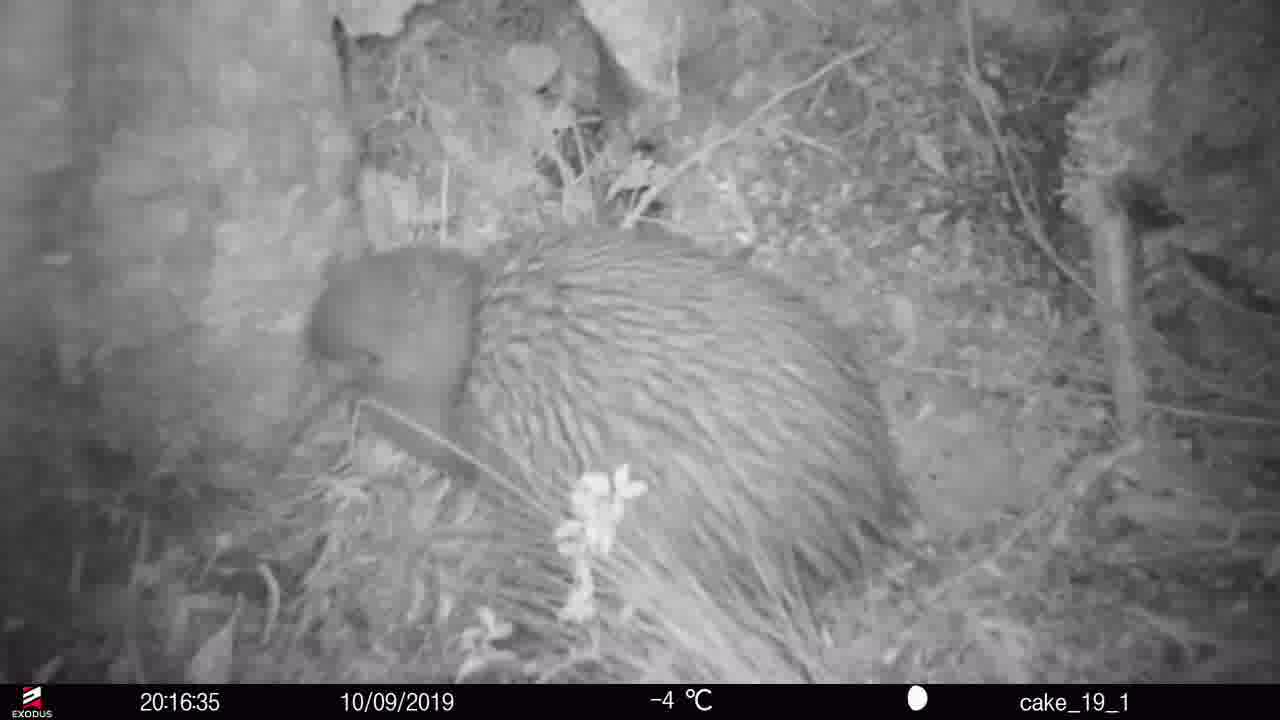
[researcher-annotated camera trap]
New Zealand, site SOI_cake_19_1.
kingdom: Animalia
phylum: Chordata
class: Aves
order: Apterygiformes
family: Apterygidae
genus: Apteryx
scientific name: Apteryx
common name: kiwi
Kiwi (Apteryx).